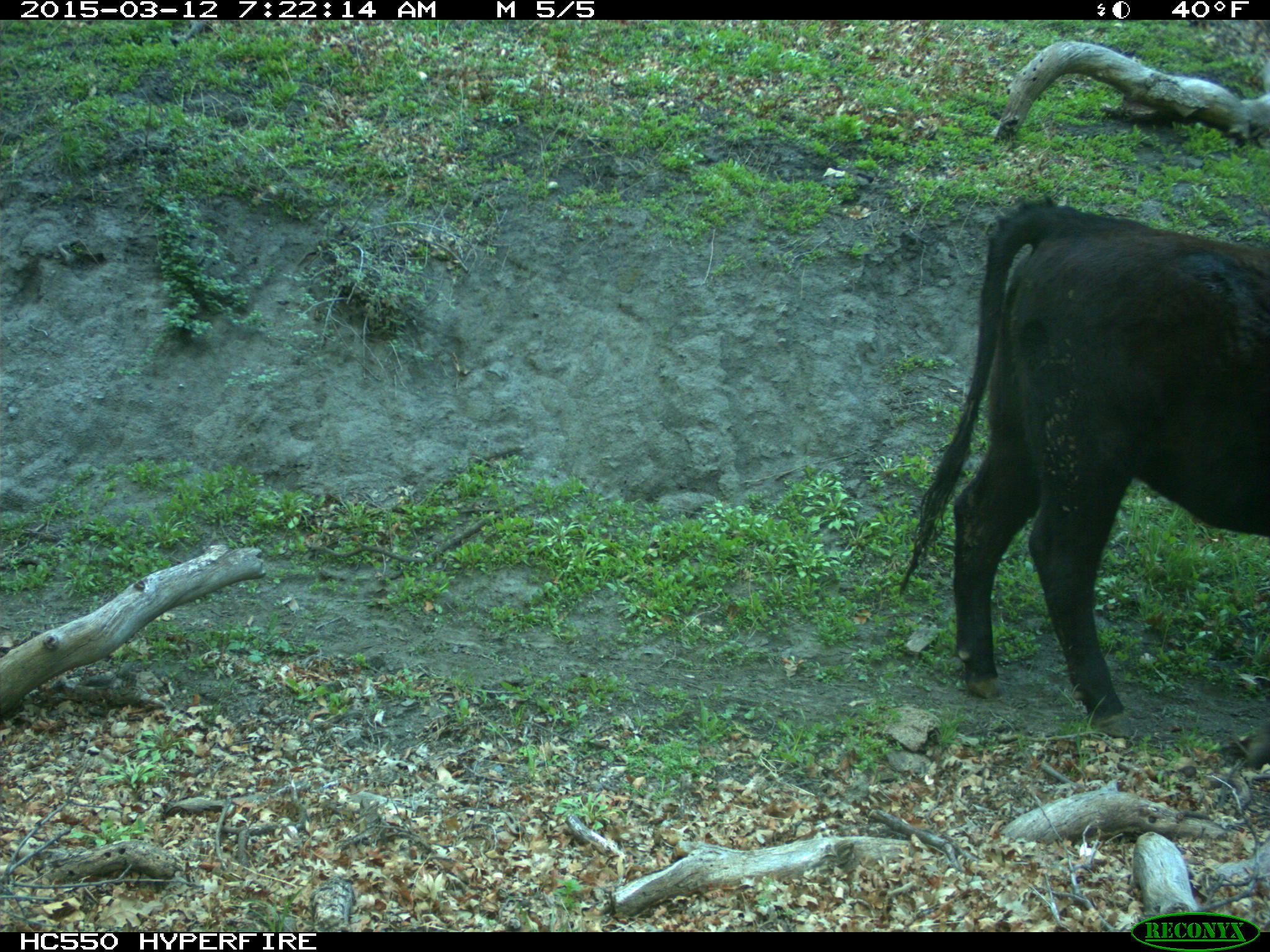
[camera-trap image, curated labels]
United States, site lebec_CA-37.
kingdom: Animalia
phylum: Chordata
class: Mammalia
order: Artiodactyla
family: Bovidae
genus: Bos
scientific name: Bos taurus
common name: domestic cow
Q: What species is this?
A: Bos taurus (domestic cow).